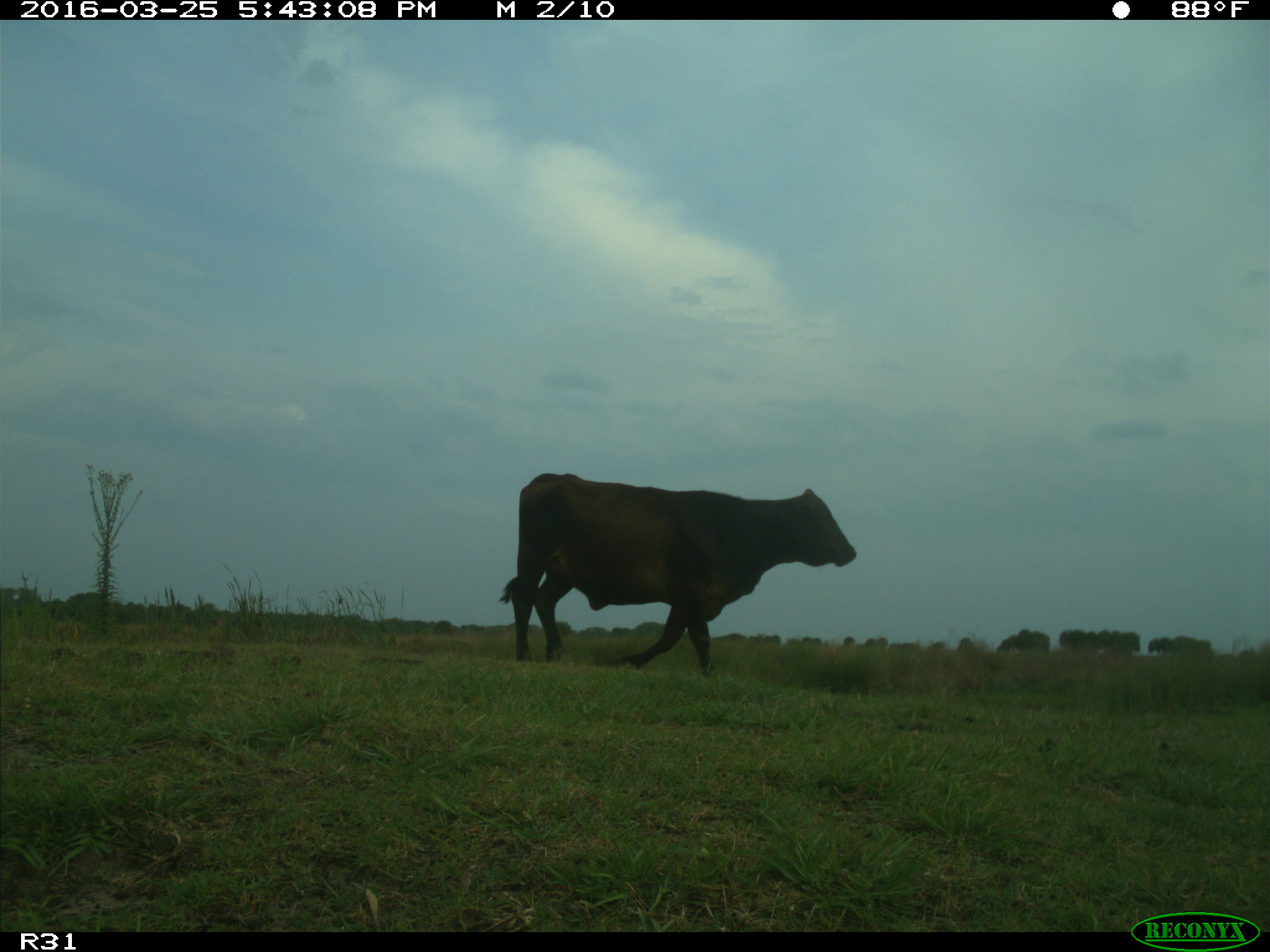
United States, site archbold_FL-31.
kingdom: Animalia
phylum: Chordata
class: Mammalia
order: Artiodactyla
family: Bovidae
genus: Bos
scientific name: Bos taurus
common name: domestic cow